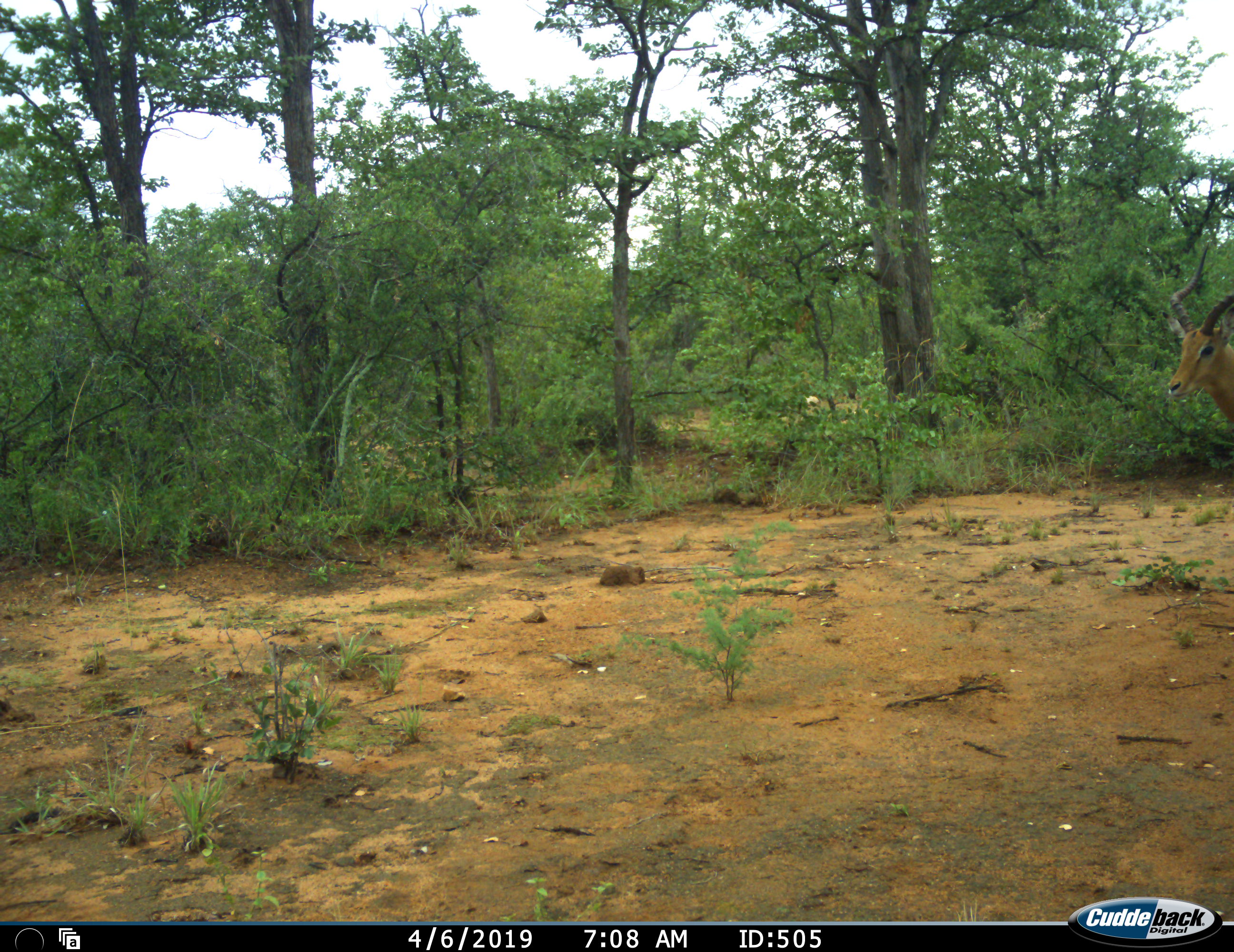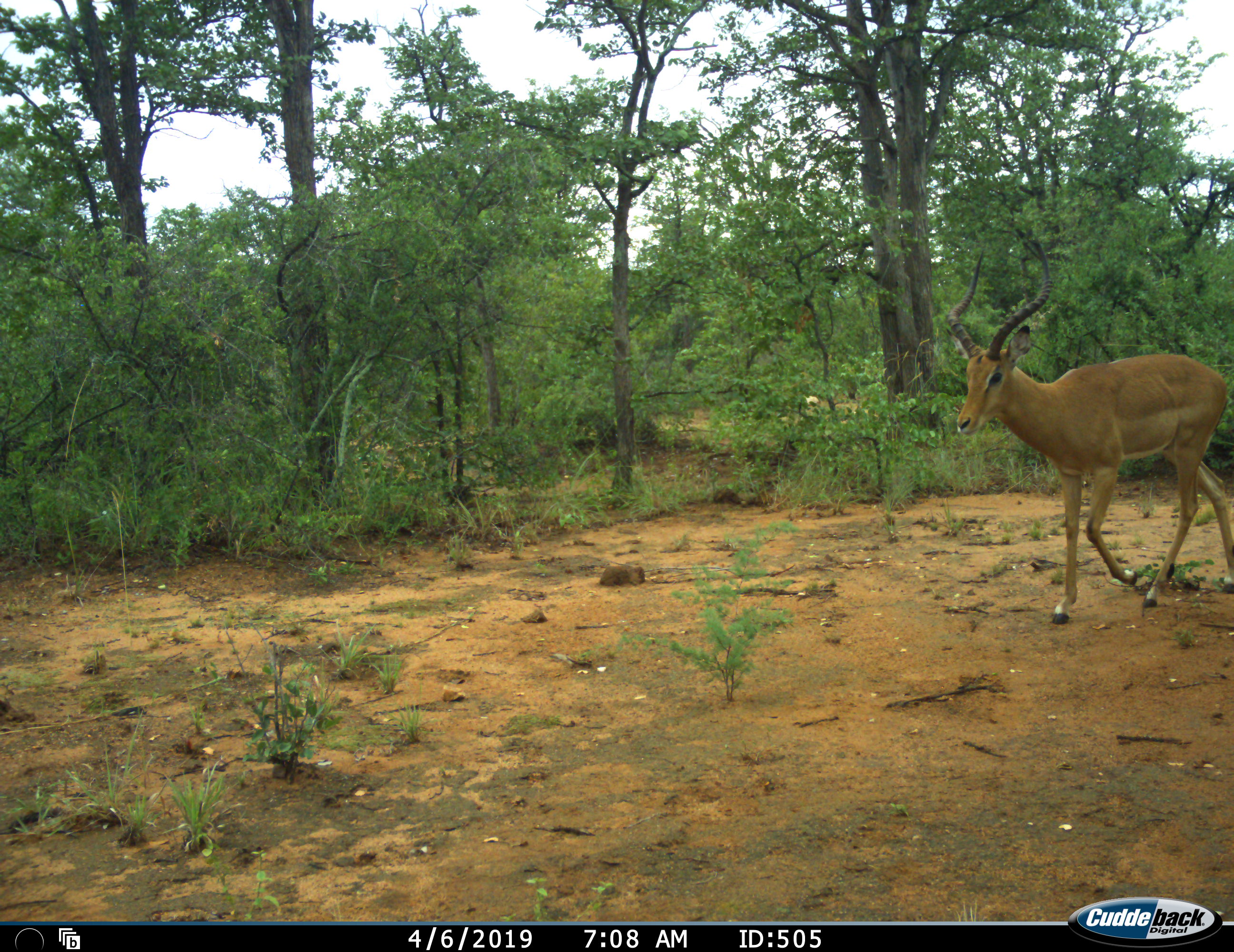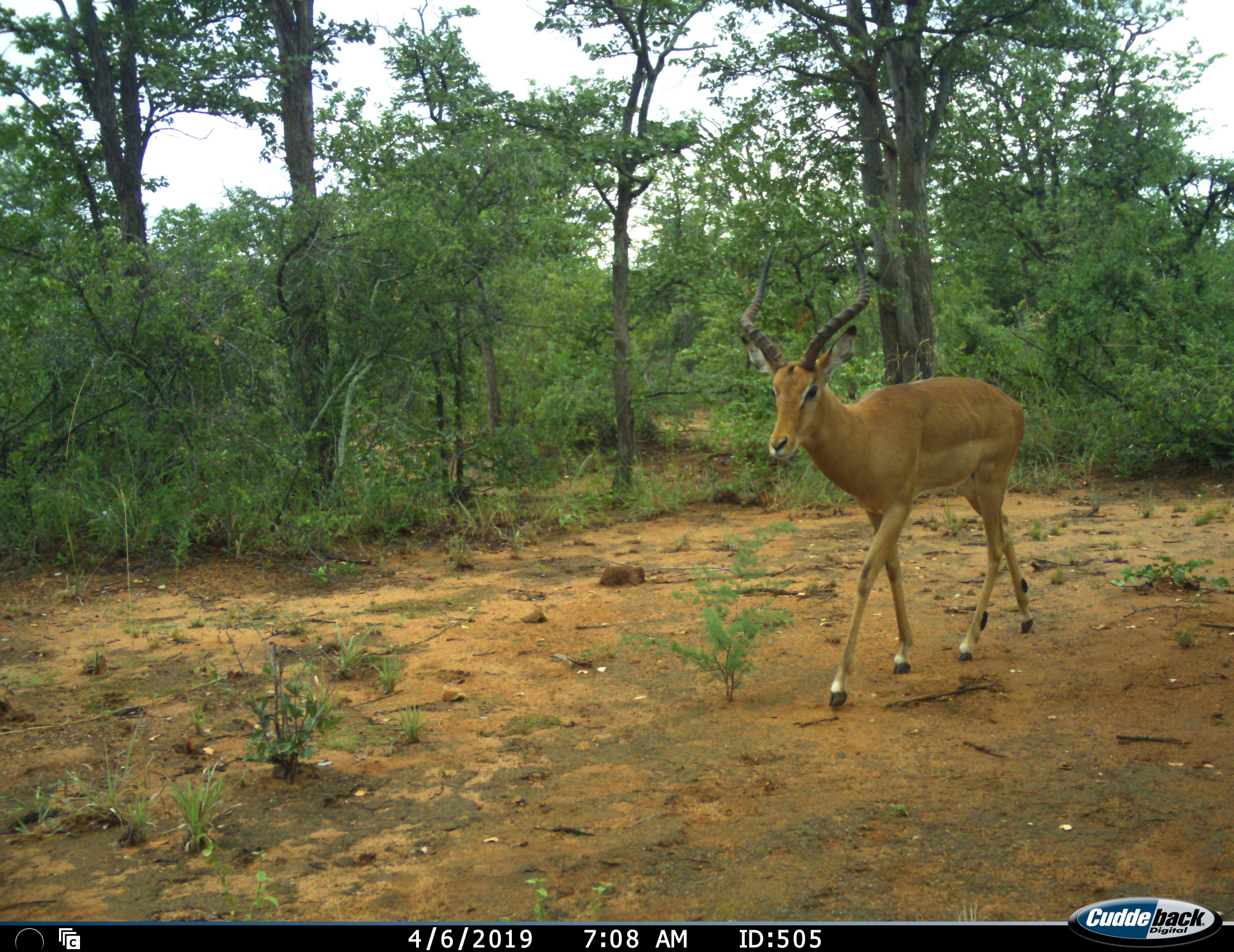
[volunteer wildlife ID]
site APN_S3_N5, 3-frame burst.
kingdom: Animalia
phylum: Chordata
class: Mammalia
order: Artiodactyla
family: Bovidae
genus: Aepyceros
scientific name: Aepyceros melampus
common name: impala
Impala (Aepyceros melampus), count 1. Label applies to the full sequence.